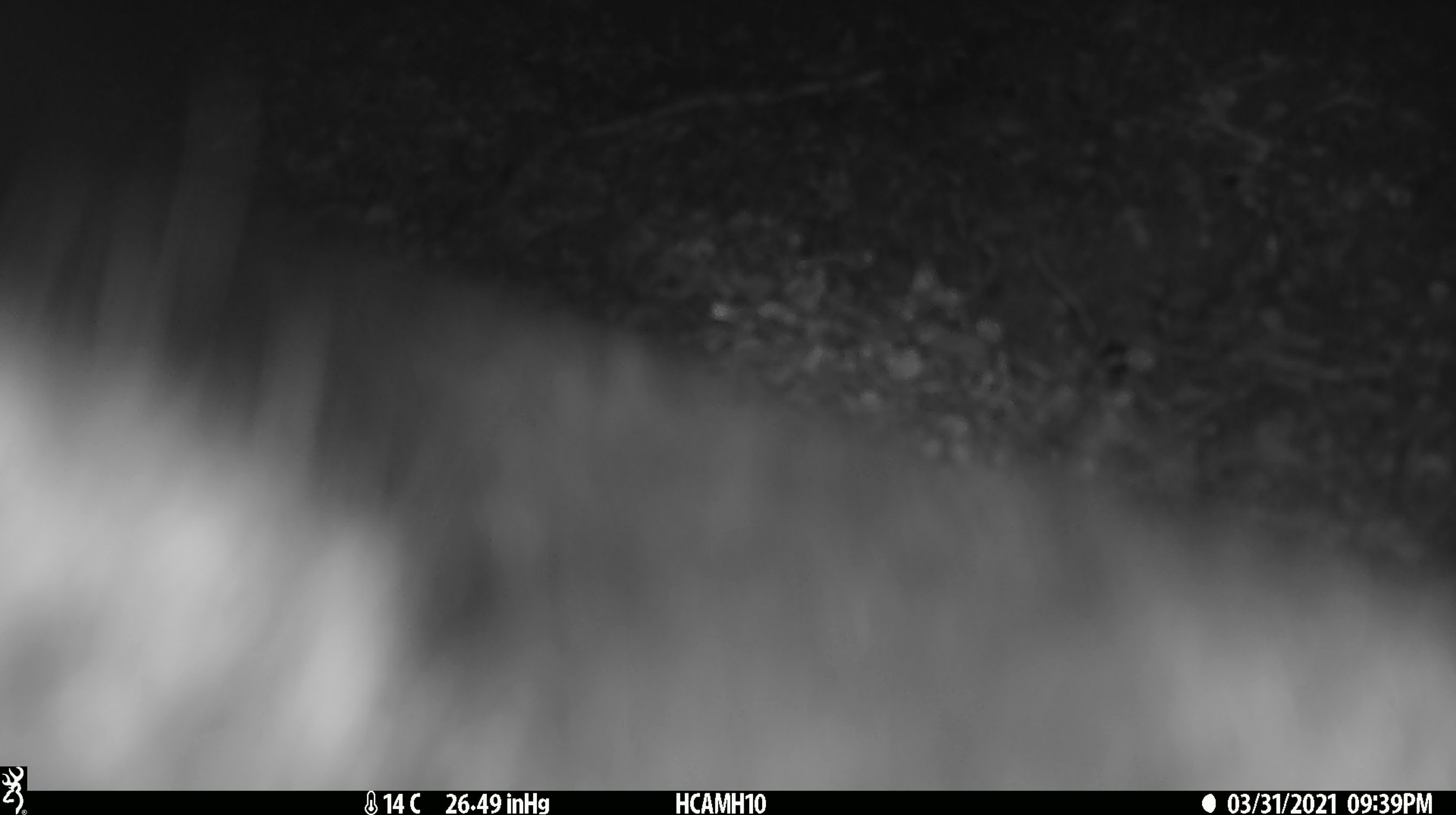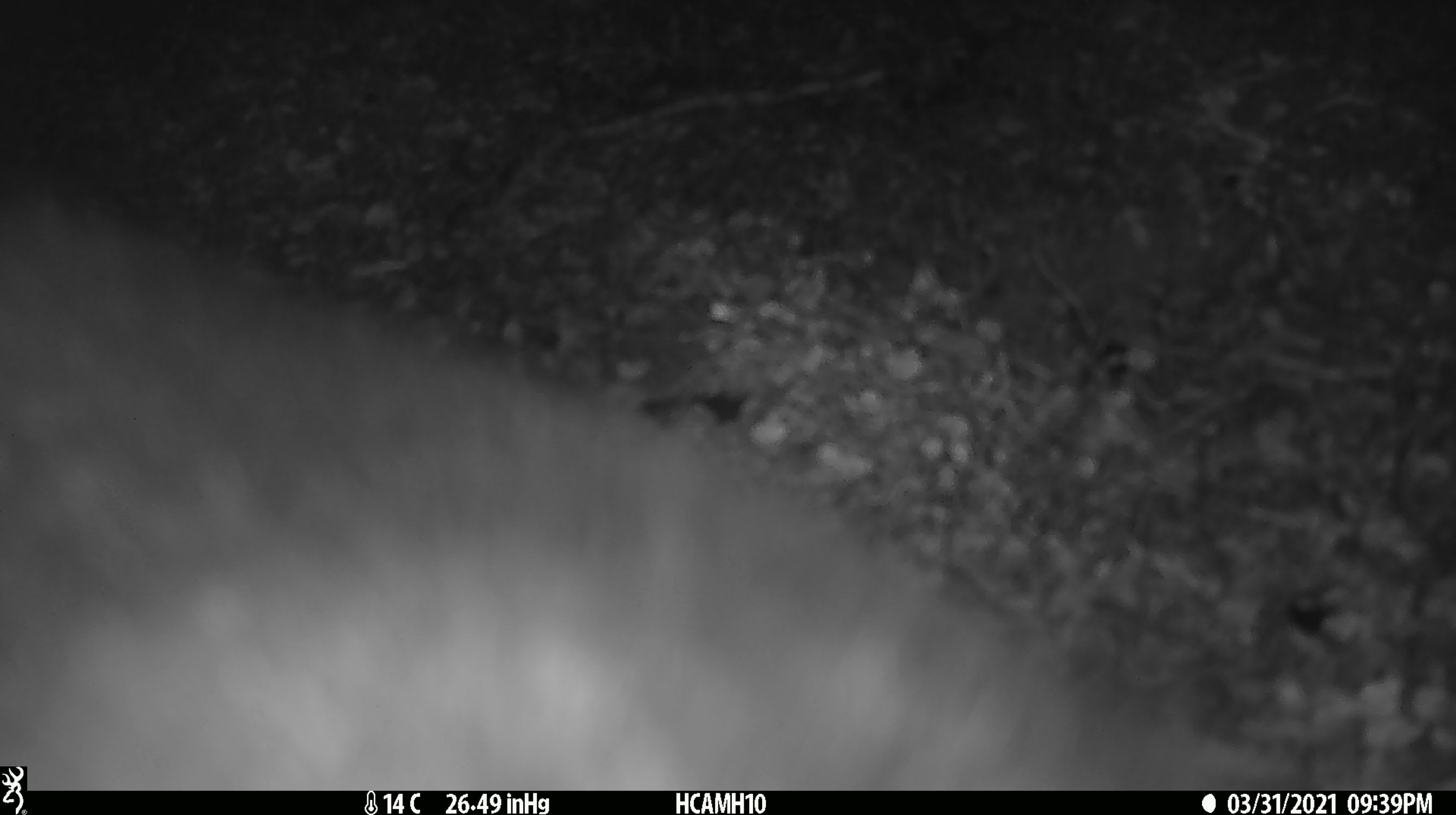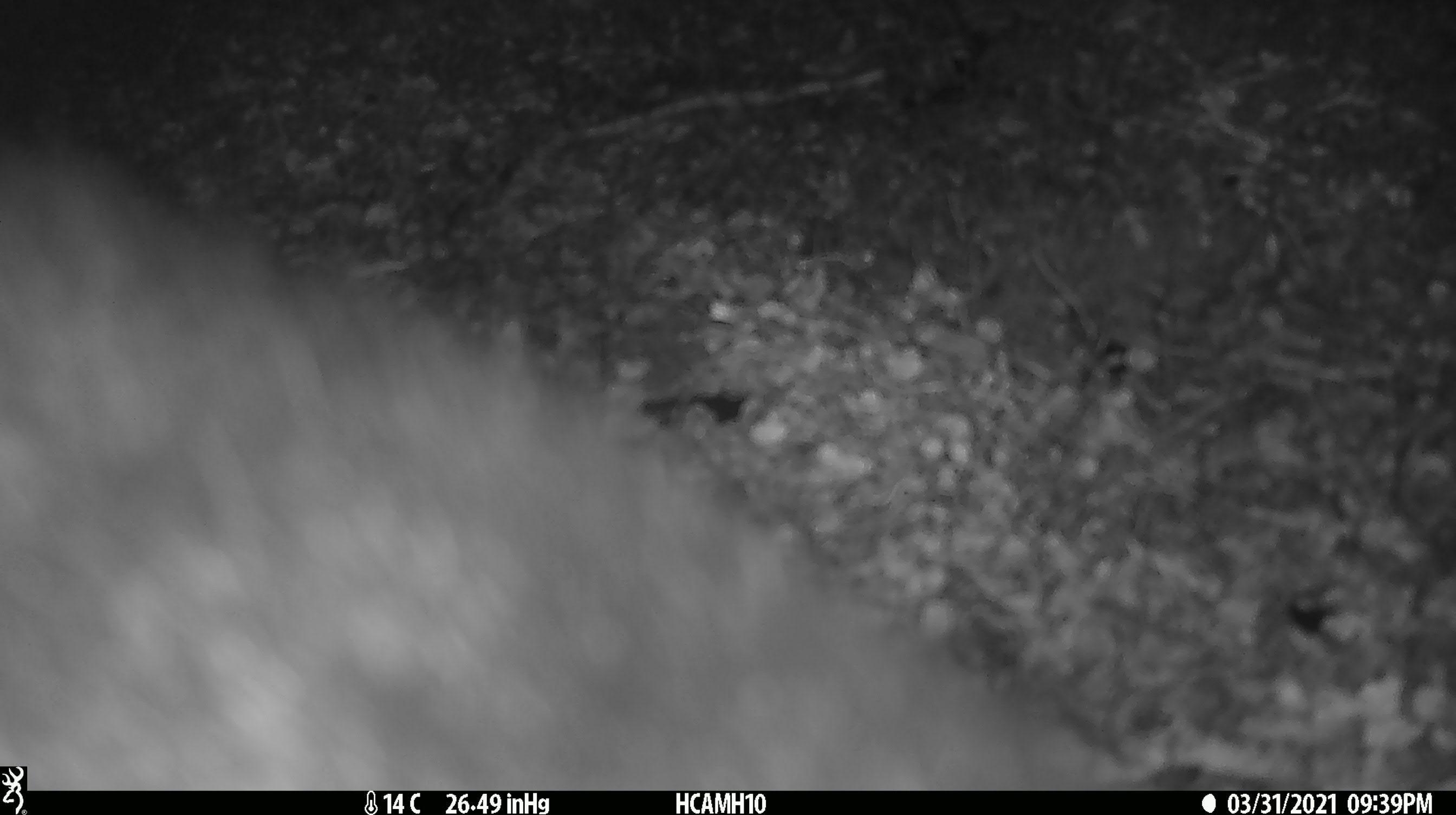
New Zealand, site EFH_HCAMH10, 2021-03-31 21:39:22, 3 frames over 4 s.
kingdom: Animalia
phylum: Chordata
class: Mammalia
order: Diprotodontia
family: Phalangeridae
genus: Trichosurus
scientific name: Trichosurus vulpecula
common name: common brushtail possum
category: possum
Possum (common brushtail possum) (Trichosurus vulpecula).